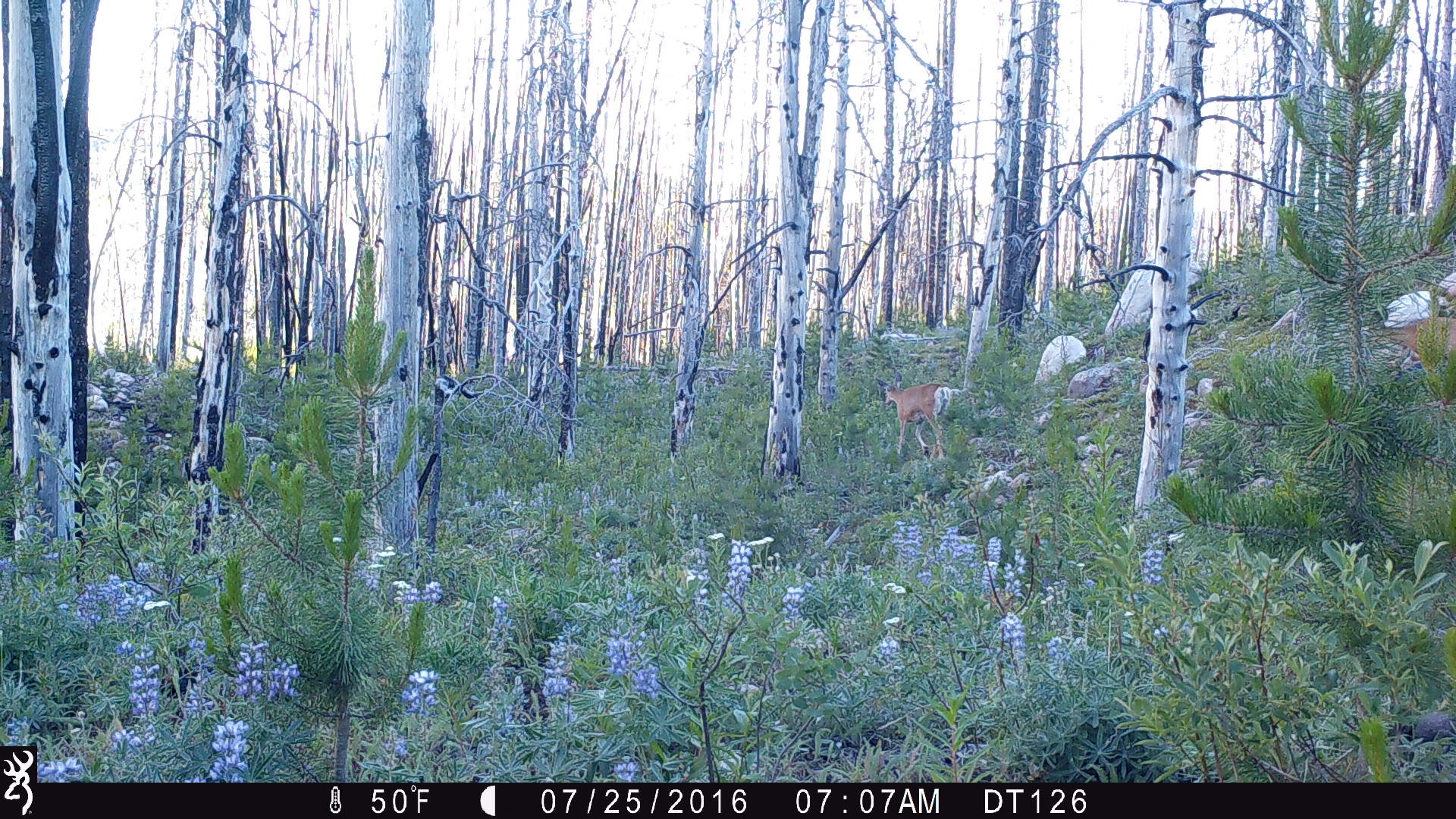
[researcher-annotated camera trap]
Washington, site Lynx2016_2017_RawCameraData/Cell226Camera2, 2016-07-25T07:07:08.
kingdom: Animalia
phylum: Chordata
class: Mammalia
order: Artiodactyla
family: Cervidae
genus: Odocoileus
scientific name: Odocoileus hemionus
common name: mule deer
Odocoileus hemionus (mule deer). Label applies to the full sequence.